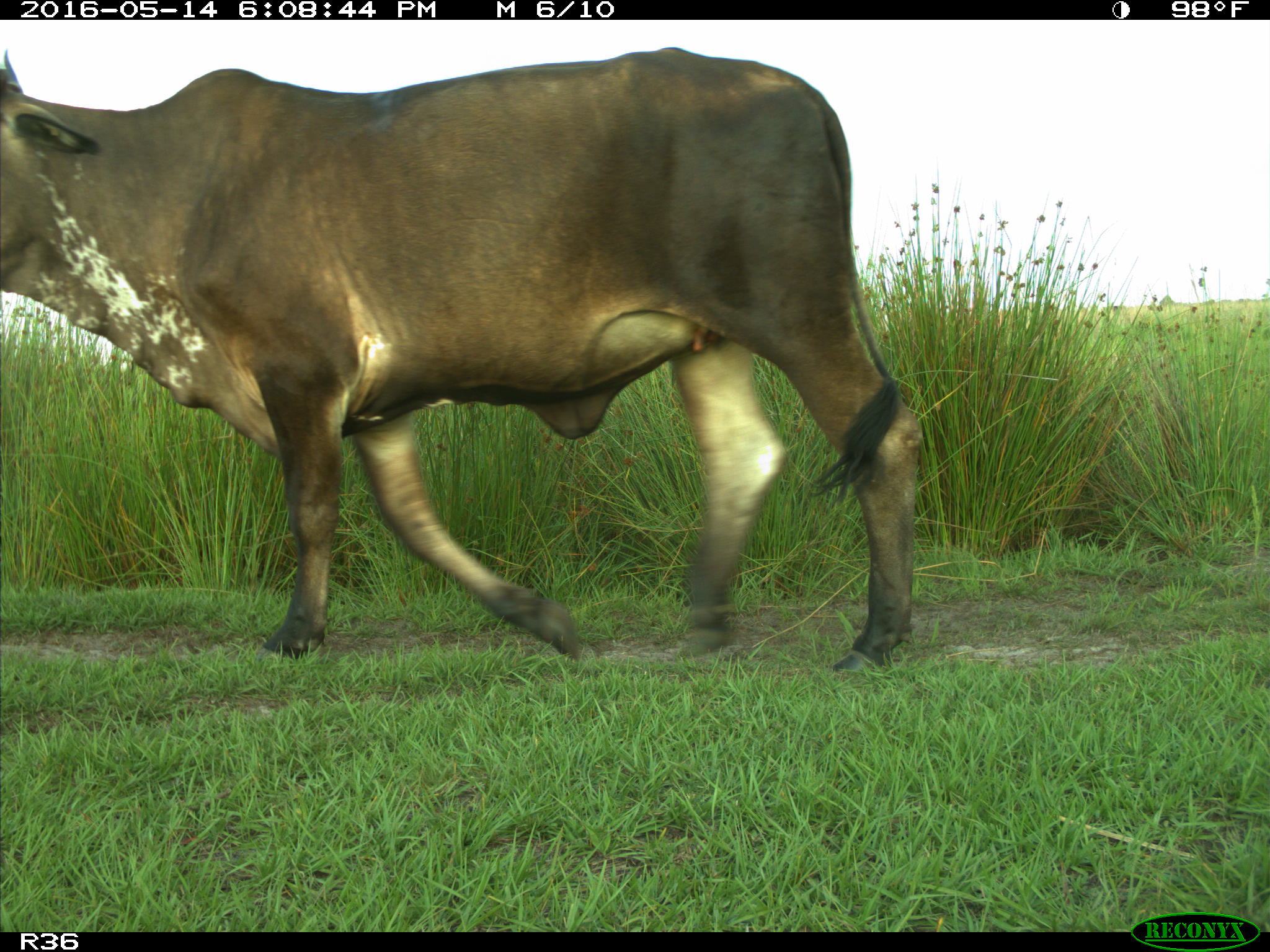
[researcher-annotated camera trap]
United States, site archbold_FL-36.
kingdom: Animalia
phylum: Chordata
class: Mammalia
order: Artiodactyla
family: Bovidae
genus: Bos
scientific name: Bos taurus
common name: domestic cow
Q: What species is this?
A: Bos taurus (domestic cow).